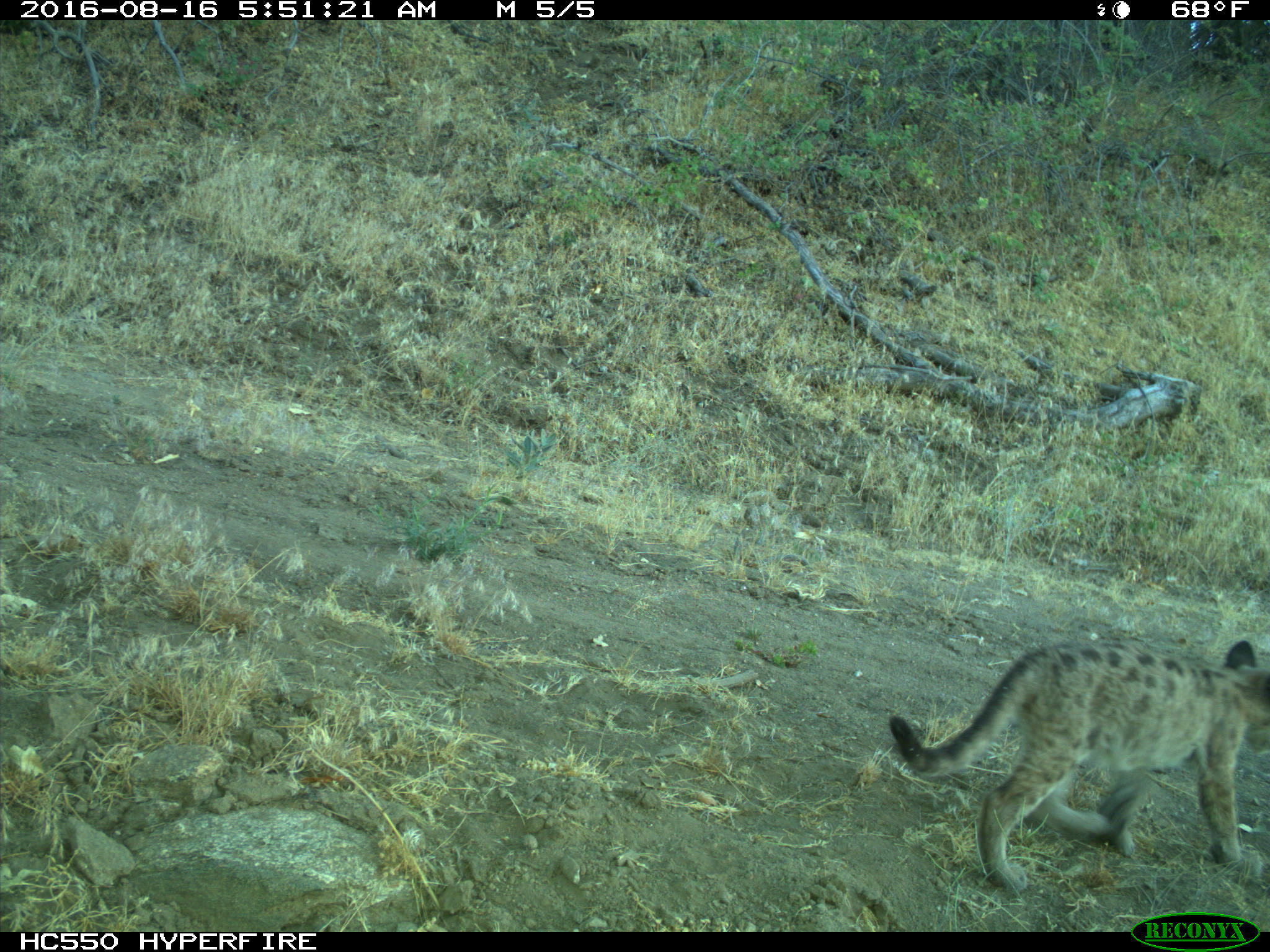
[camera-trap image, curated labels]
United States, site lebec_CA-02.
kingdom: Animalia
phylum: Chordata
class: Mammalia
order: Carnivora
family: Felidae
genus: Puma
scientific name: Puma concolor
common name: mountain lion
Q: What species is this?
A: Puma concolor (mountain lion).